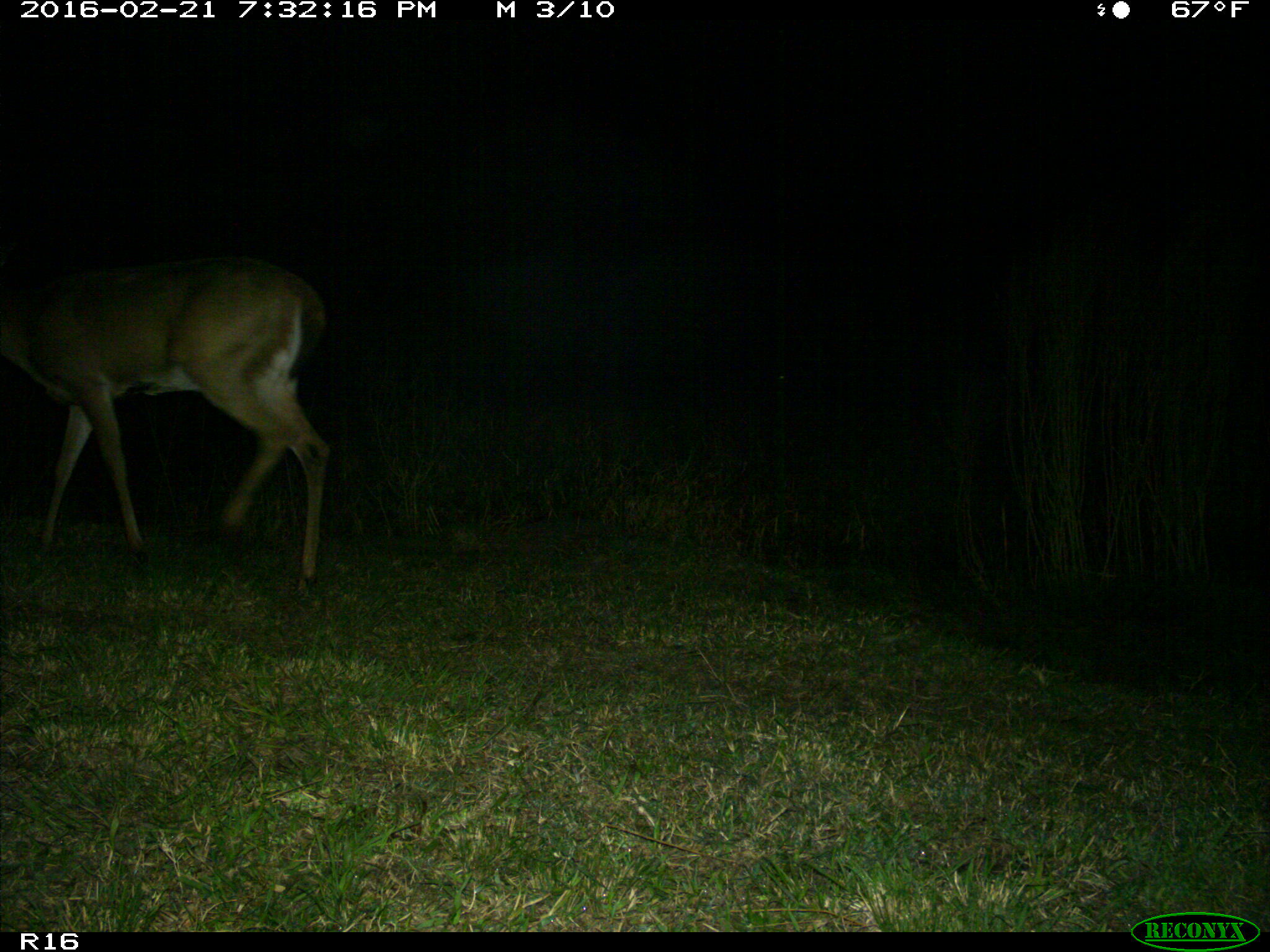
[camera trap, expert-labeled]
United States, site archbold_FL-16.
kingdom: Animalia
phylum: Chordata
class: Mammalia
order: Artiodactyla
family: Cervidae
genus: Odocoileus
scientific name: Odocoileus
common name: deer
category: unidentified deer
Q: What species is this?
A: Unidentified deer (deer) (Odocoileus).